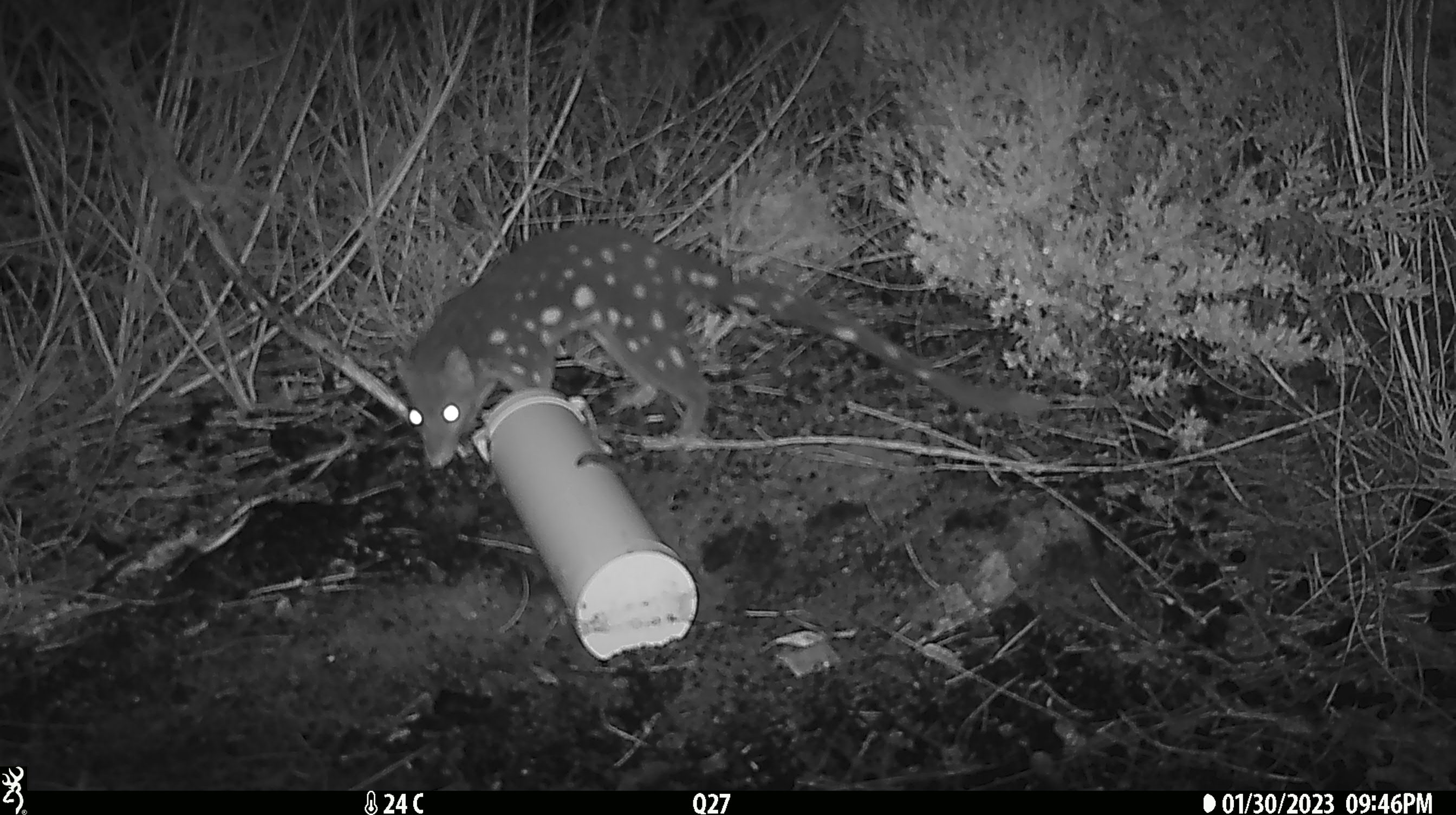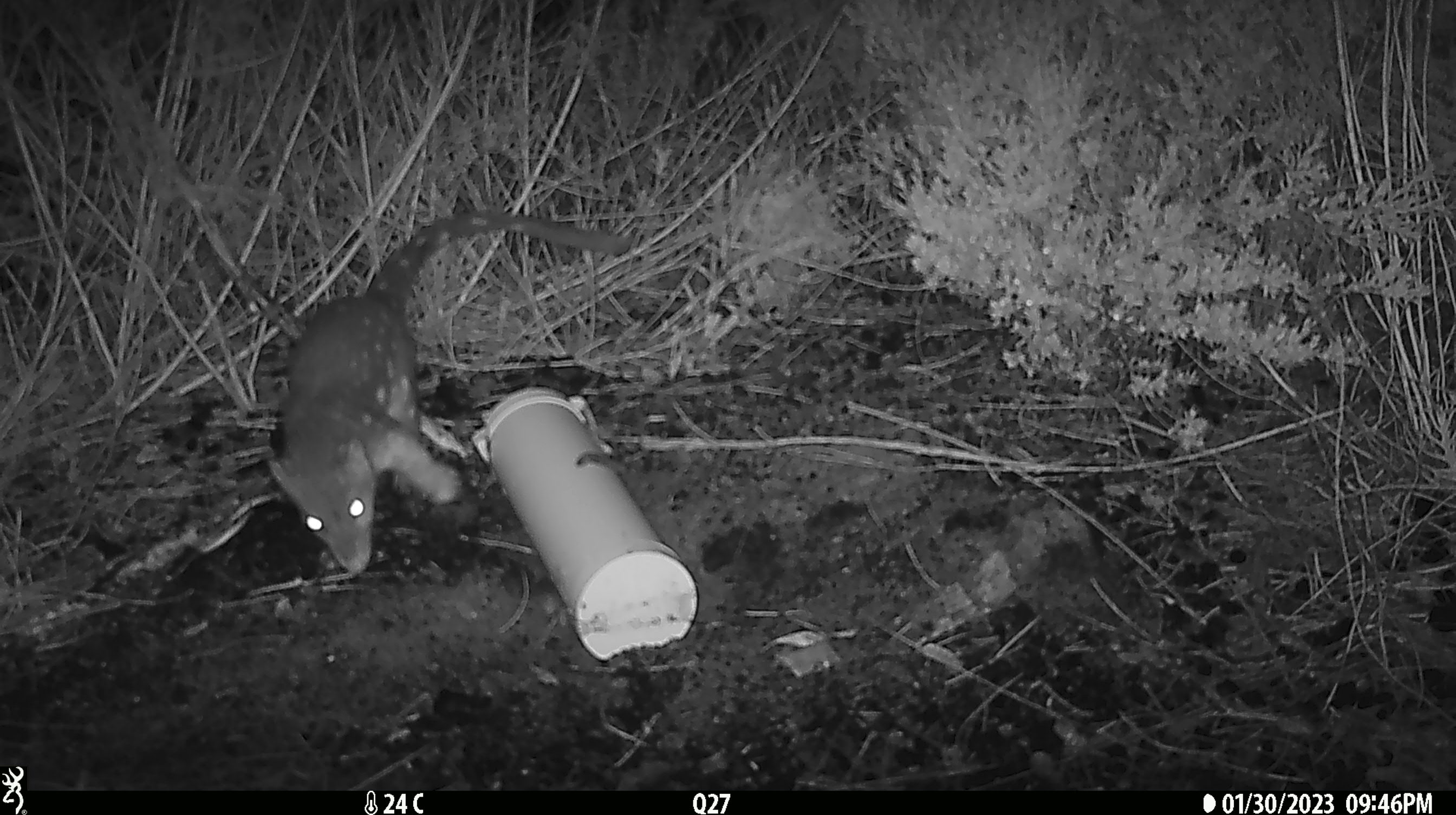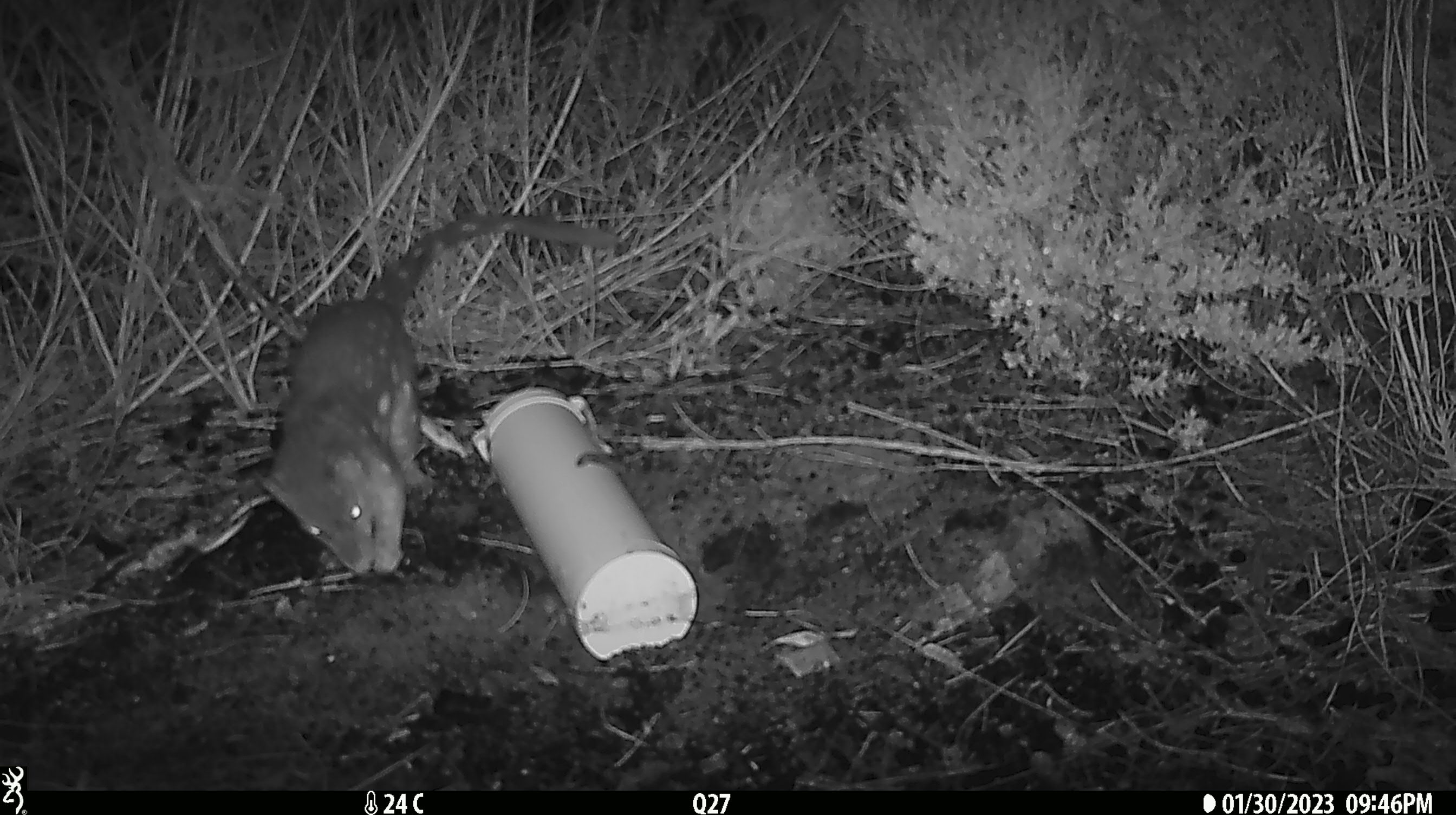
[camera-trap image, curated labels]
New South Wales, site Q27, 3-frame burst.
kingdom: Animalia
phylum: Chordata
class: Mammalia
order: Dasyuromorphia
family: Dasyuridae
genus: Dasyurus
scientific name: Dasyurus maculatus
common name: spotted-tailed quoll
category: quoll